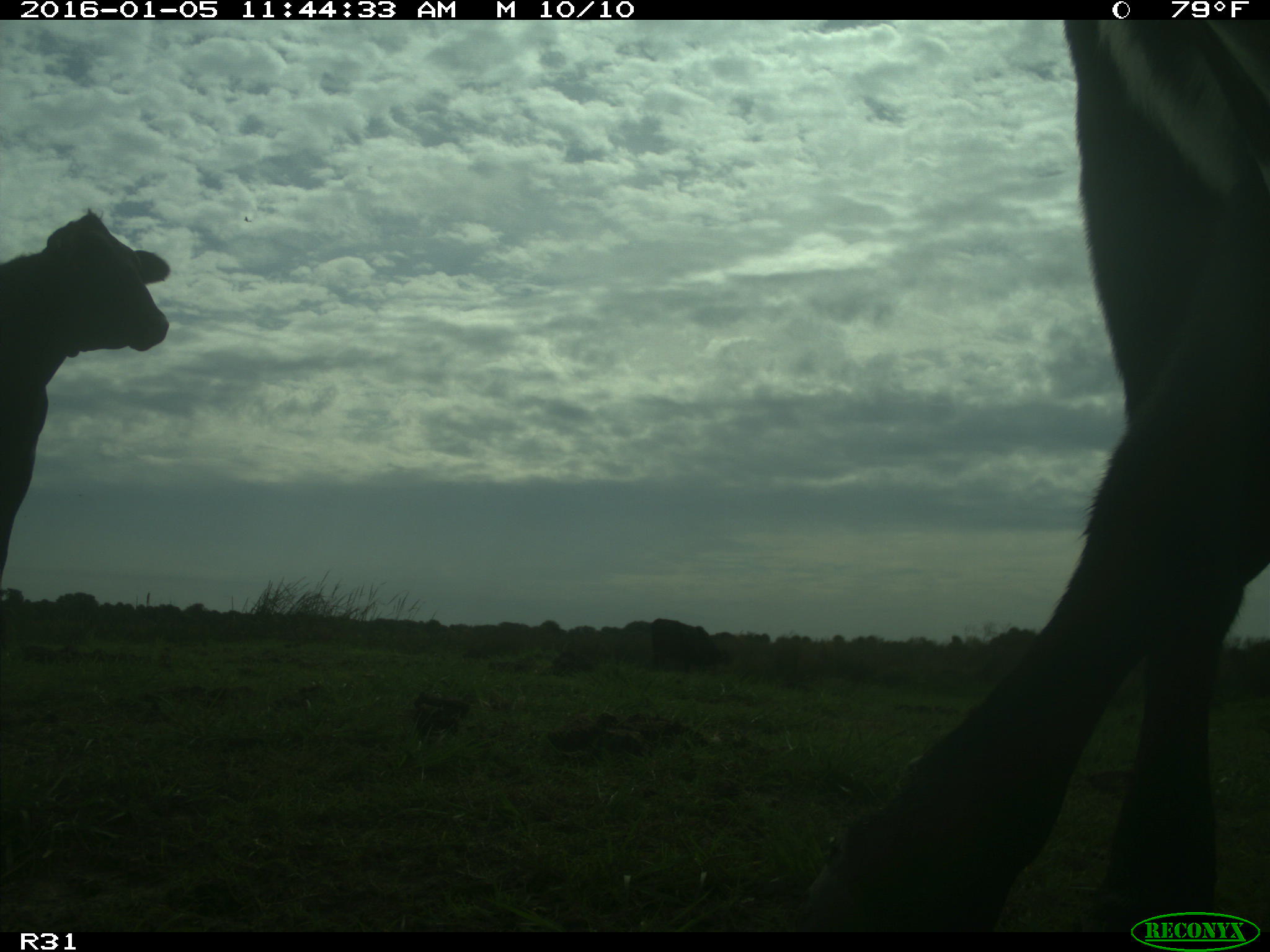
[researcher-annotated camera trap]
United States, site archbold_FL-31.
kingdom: Animalia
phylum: Chordata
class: Mammalia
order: Artiodactyla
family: Bovidae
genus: Bos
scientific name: Bos taurus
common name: domestic cow